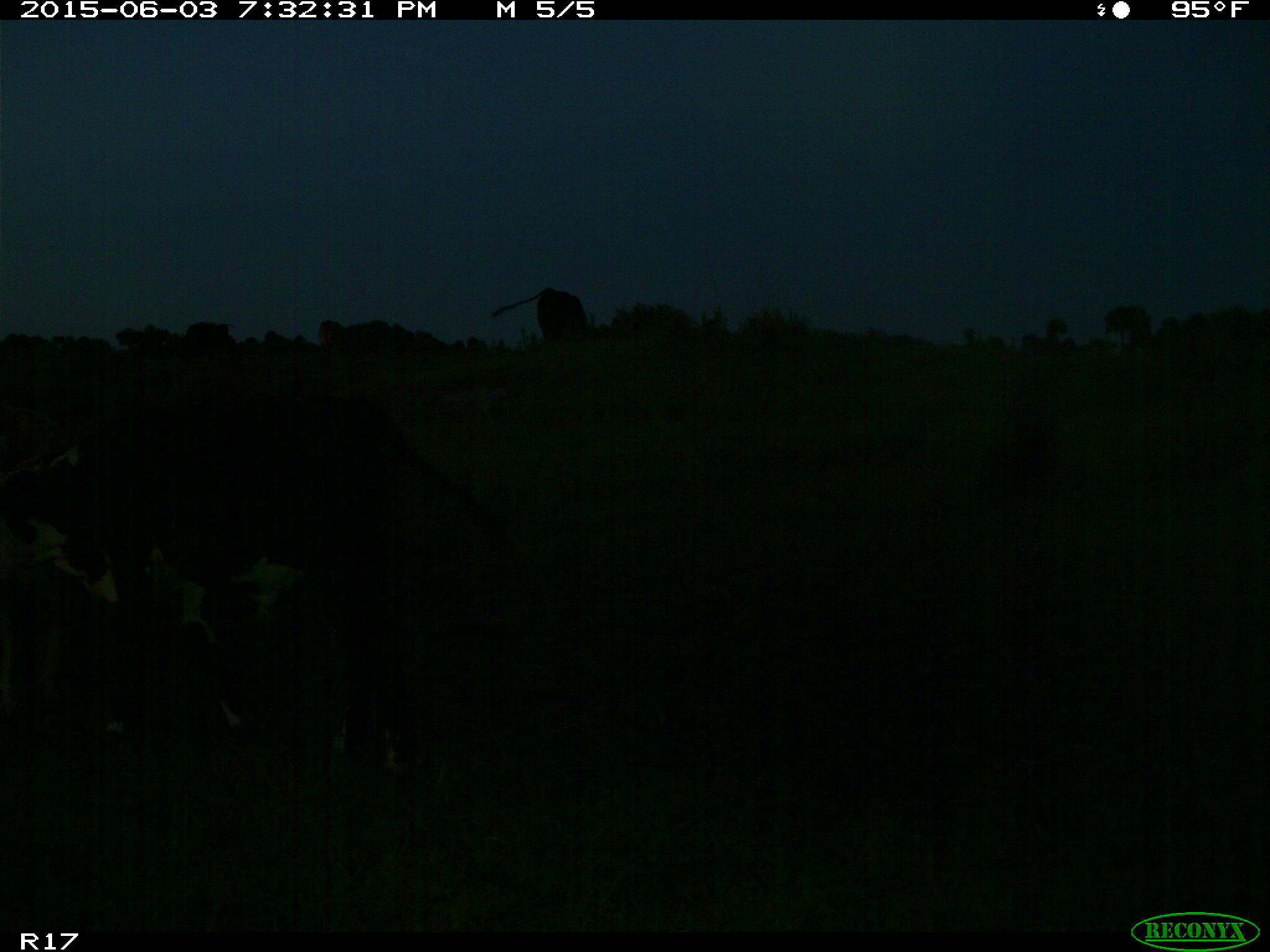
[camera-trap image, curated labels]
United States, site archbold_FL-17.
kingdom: Animalia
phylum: Chordata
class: Mammalia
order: Artiodactyla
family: Bovidae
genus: Bos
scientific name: Bos taurus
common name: domestic cow